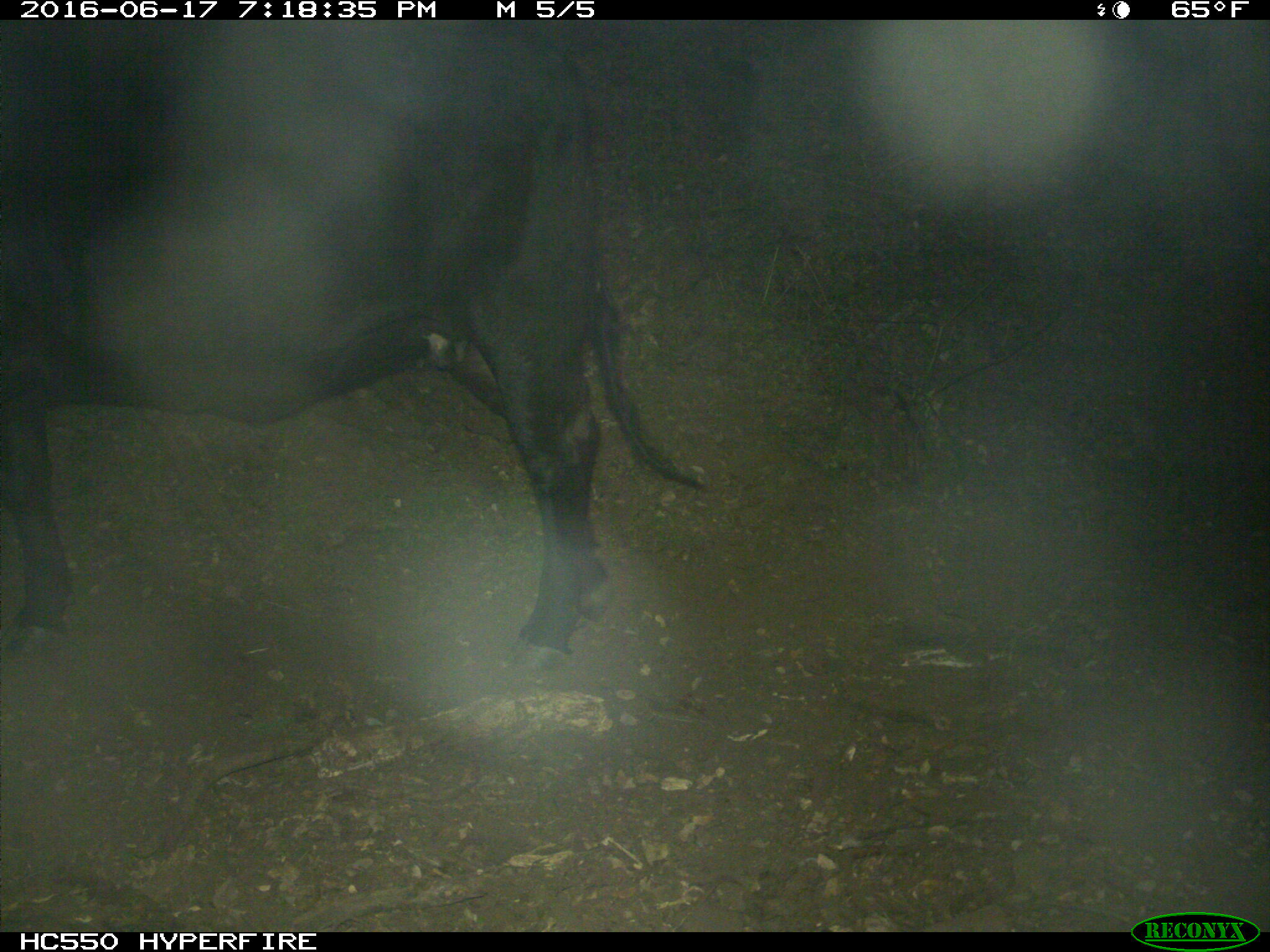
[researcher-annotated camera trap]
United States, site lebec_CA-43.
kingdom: Animalia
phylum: Chordata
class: Mammalia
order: Artiodactyla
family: Bovidae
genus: Bos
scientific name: Bos taurus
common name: domestic cow